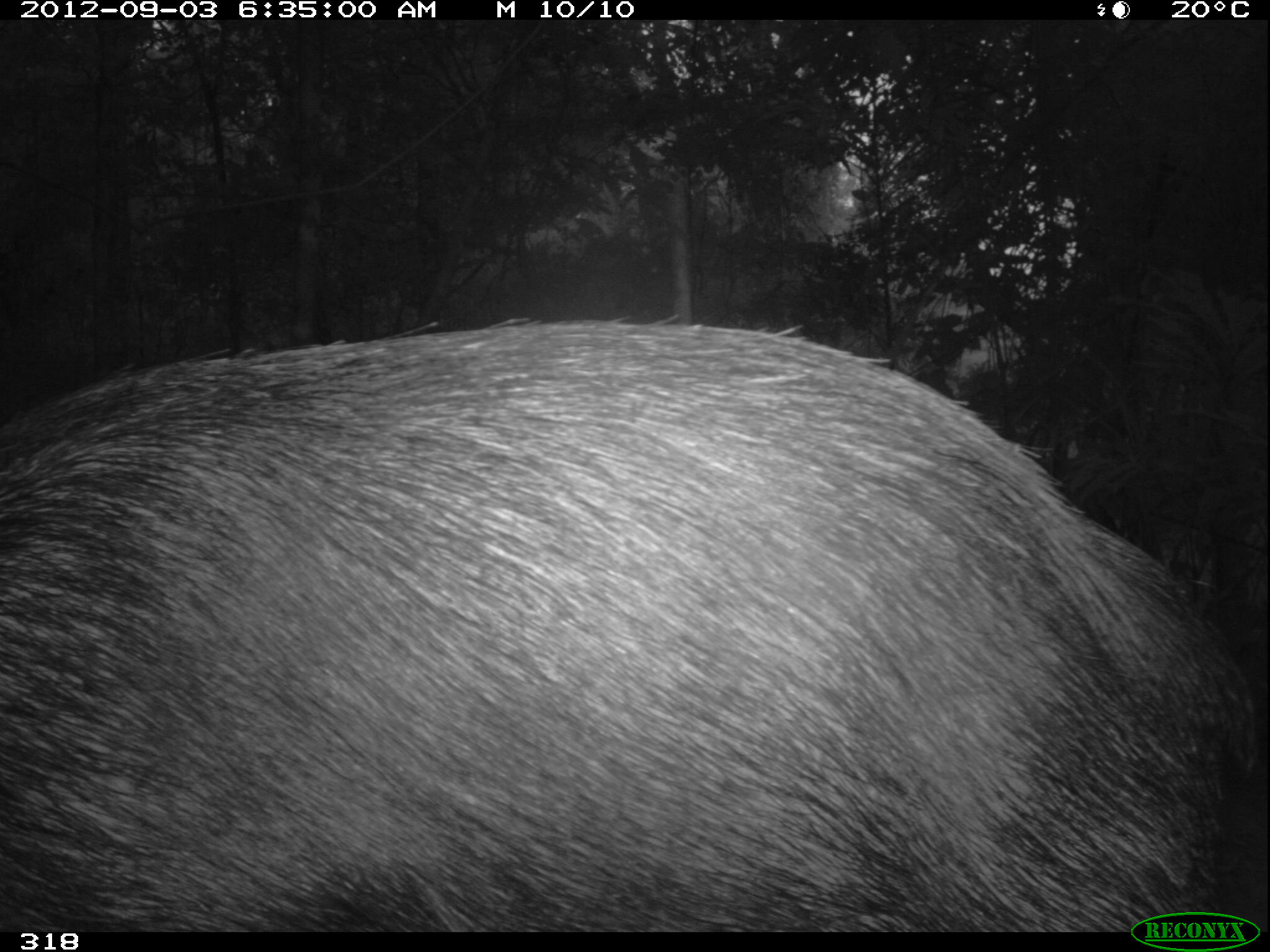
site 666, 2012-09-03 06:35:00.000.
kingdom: Animalia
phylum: Chordata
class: Mammalia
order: Artiodactyla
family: Tayassuidae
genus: Tayassu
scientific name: Tayassu pecari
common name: white-lipped peccary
Tayassu pecari (white-lipped peccary).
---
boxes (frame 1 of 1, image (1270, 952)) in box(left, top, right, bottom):
tayassu pecari: box(0, 313, 1257, 931)